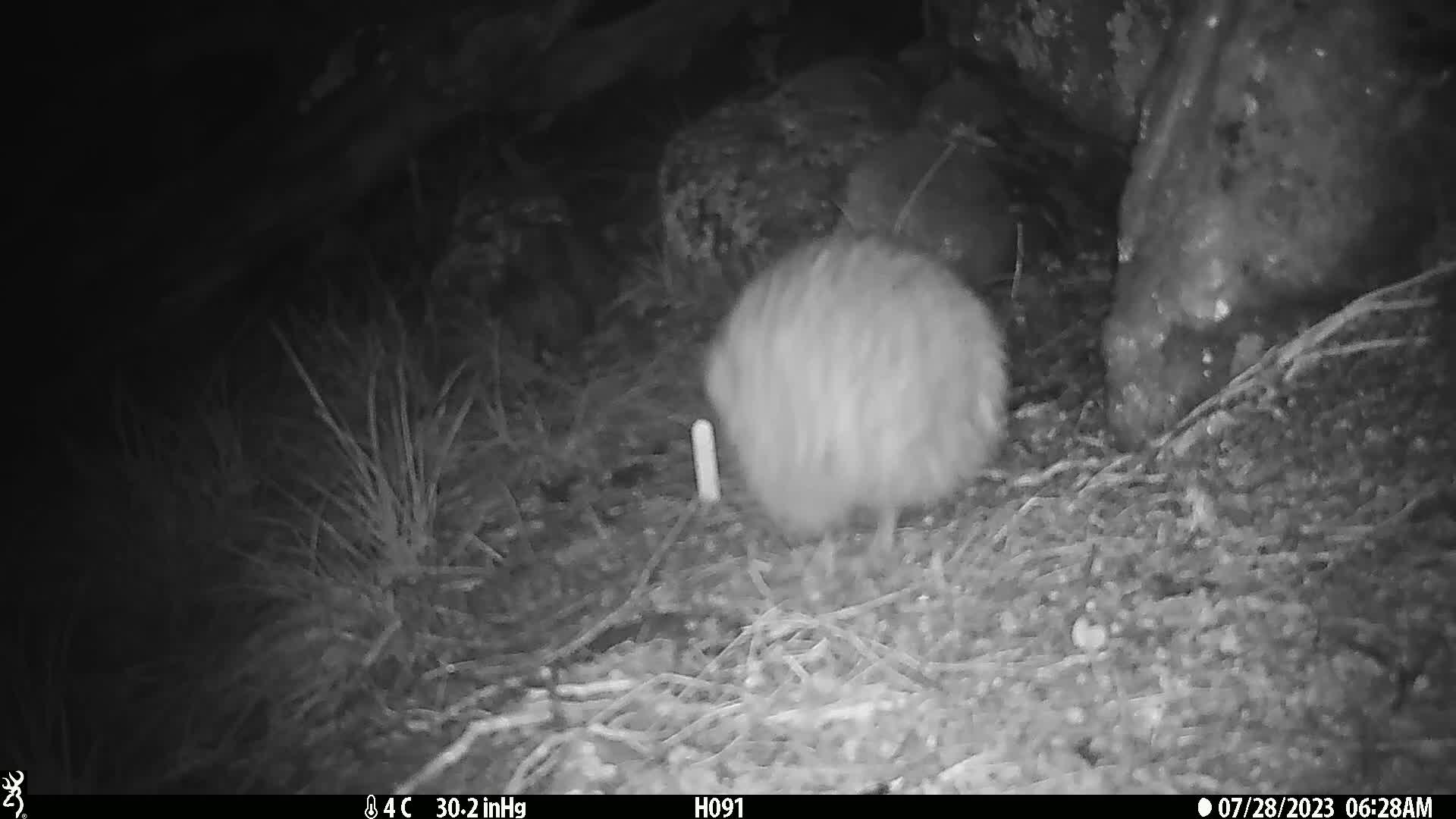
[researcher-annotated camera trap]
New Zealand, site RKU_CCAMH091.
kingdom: Animalia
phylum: Chordata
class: Aves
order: Apterygiformes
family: Apterygidae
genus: Apteryx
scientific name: Apteryx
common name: kiwi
Kiwi (Apteryx).